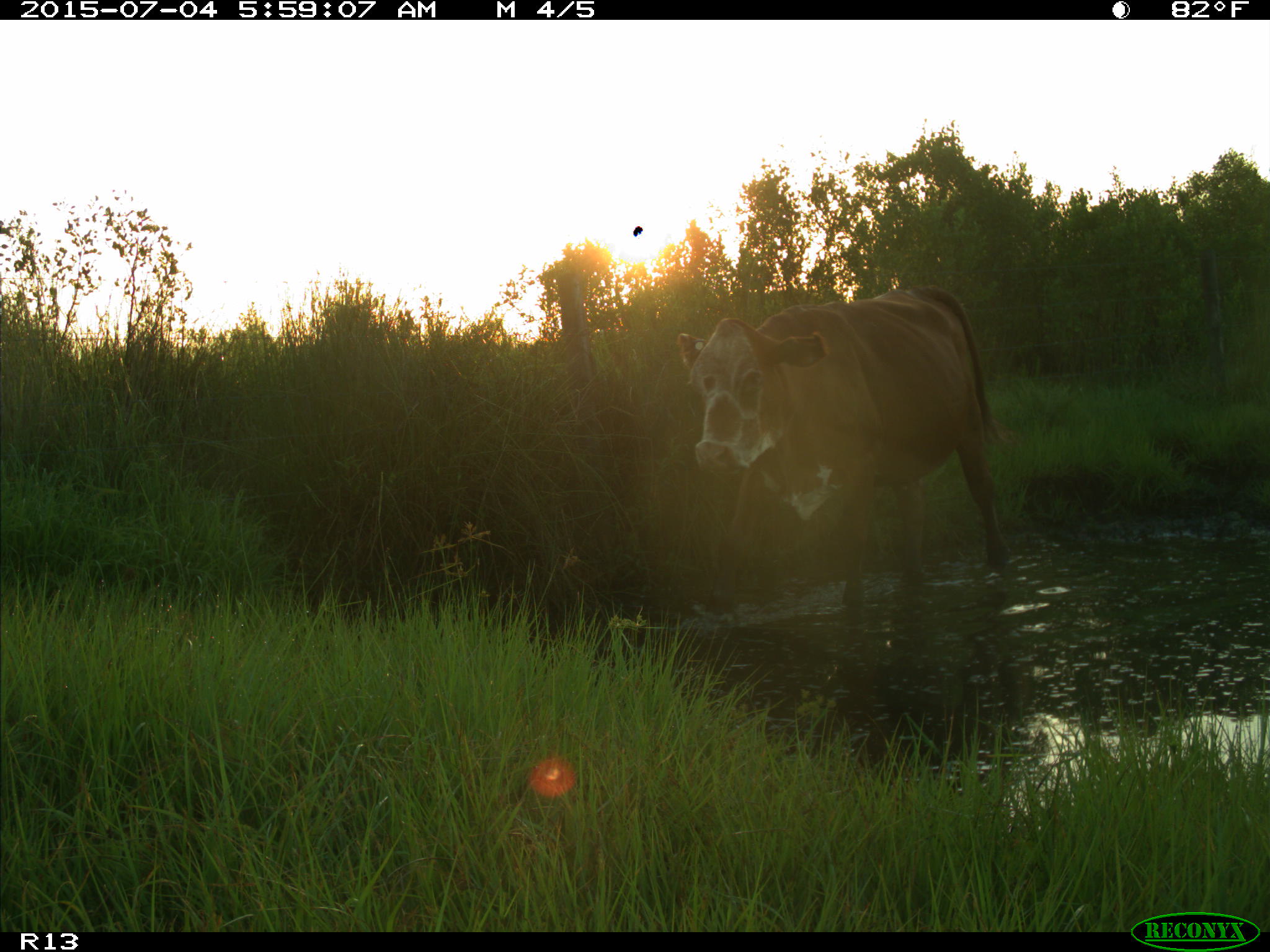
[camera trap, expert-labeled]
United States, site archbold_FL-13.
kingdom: Animalia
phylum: Chordata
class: Mammalia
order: Artiodactyla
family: Bovidae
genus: Bos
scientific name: Bos taurus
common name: domestic cow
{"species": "Bos taurus (domestic cow)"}